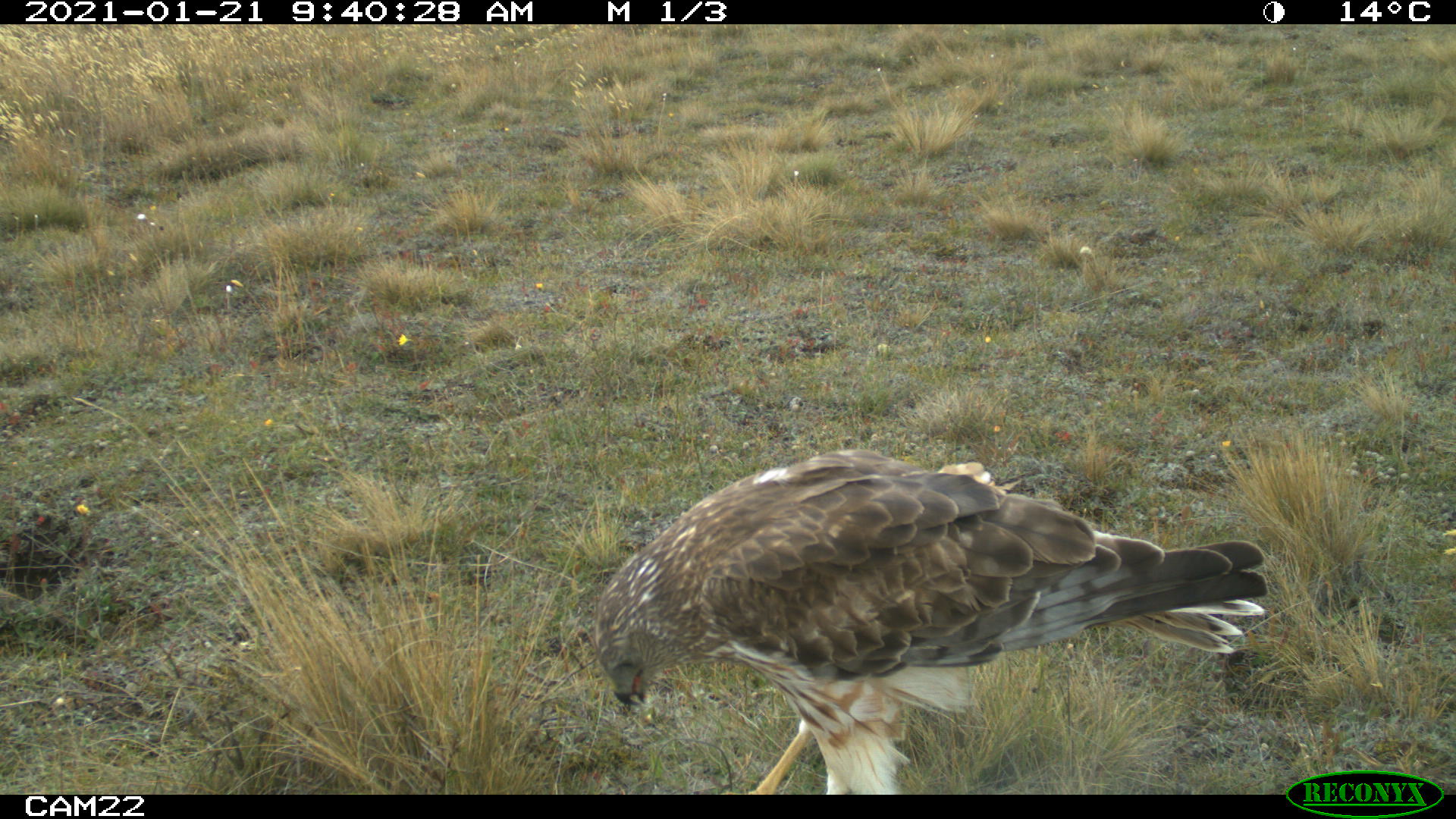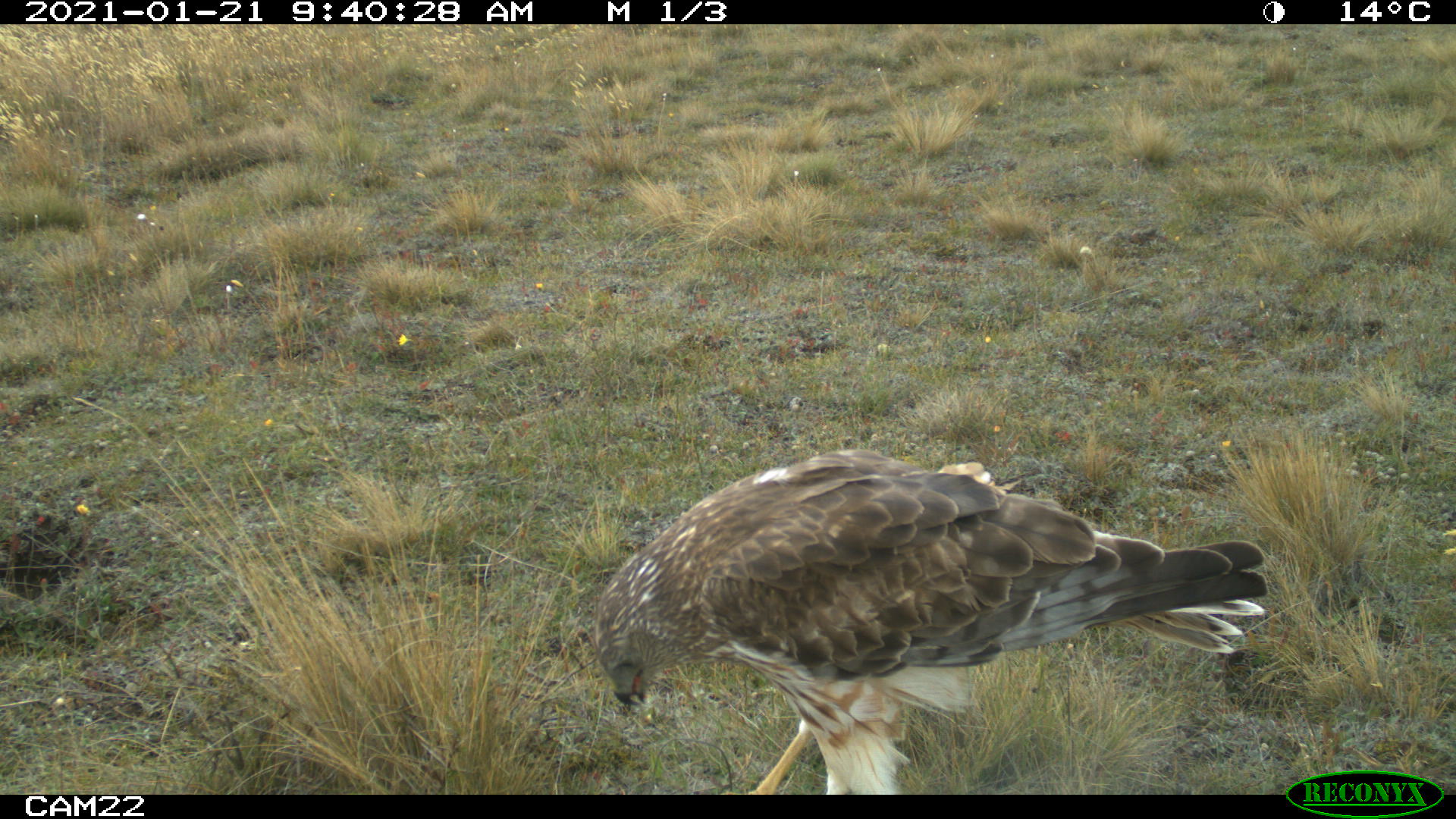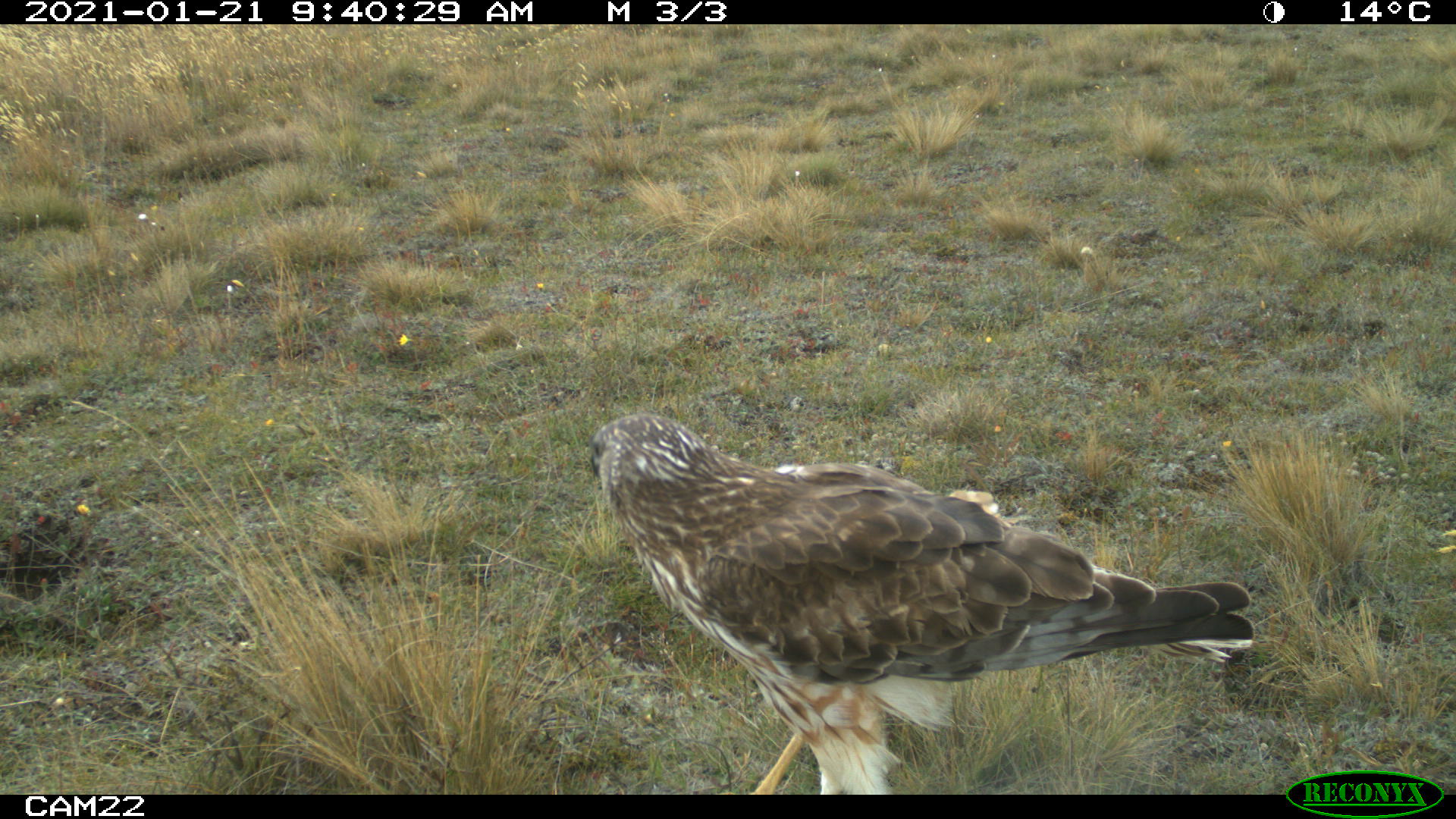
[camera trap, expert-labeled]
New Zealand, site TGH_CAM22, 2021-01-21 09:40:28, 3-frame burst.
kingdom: Animalia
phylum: Chordata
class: Aves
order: Accipitriformes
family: Accipitridae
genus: Circus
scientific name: Circus approximans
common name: swamp harrier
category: harrier